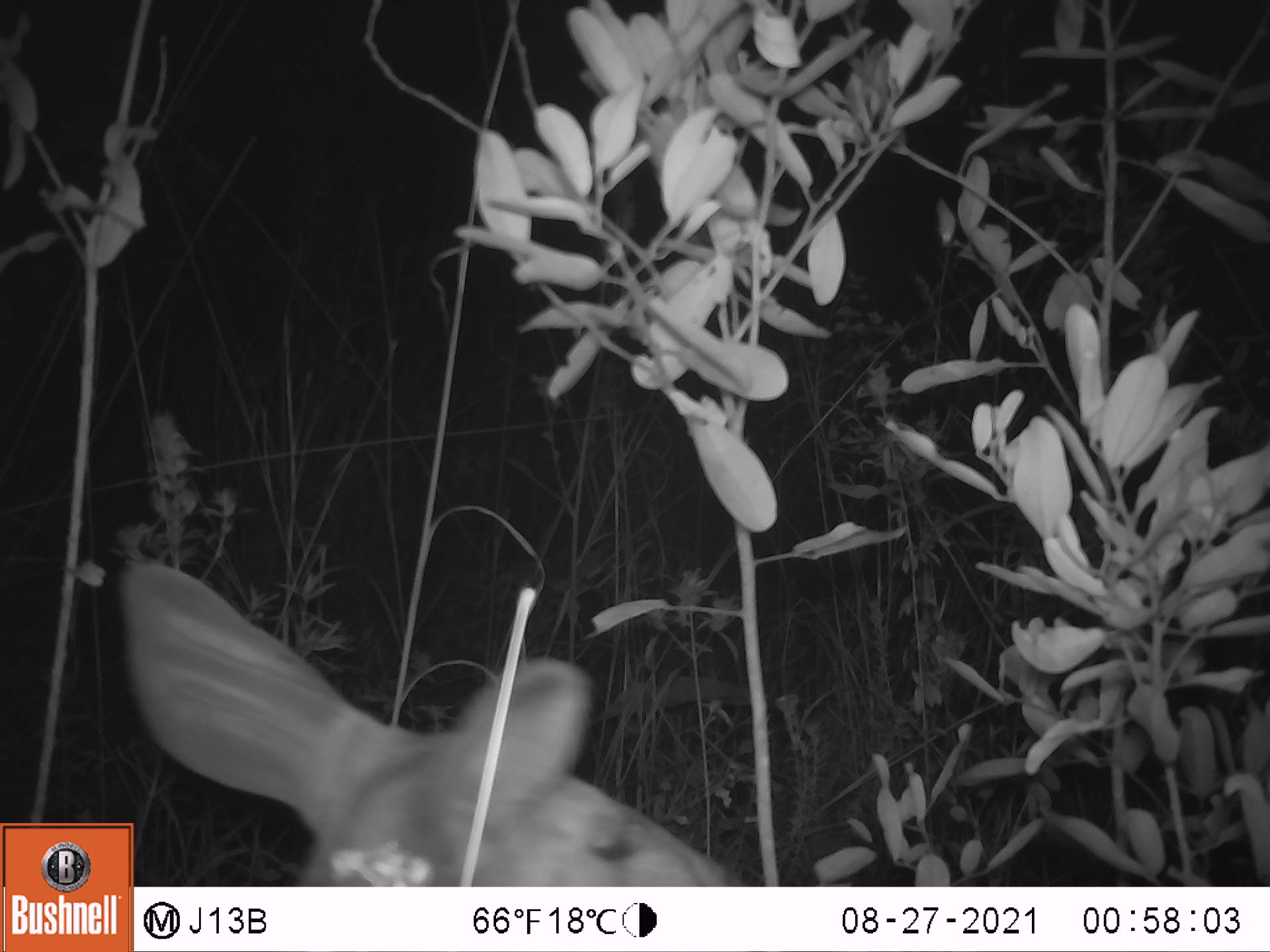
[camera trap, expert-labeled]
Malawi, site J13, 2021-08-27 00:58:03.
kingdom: Animalia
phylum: Chordata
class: Mammalia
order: Artiodactyla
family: Bovidae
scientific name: Antilopinae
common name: small antelope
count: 1